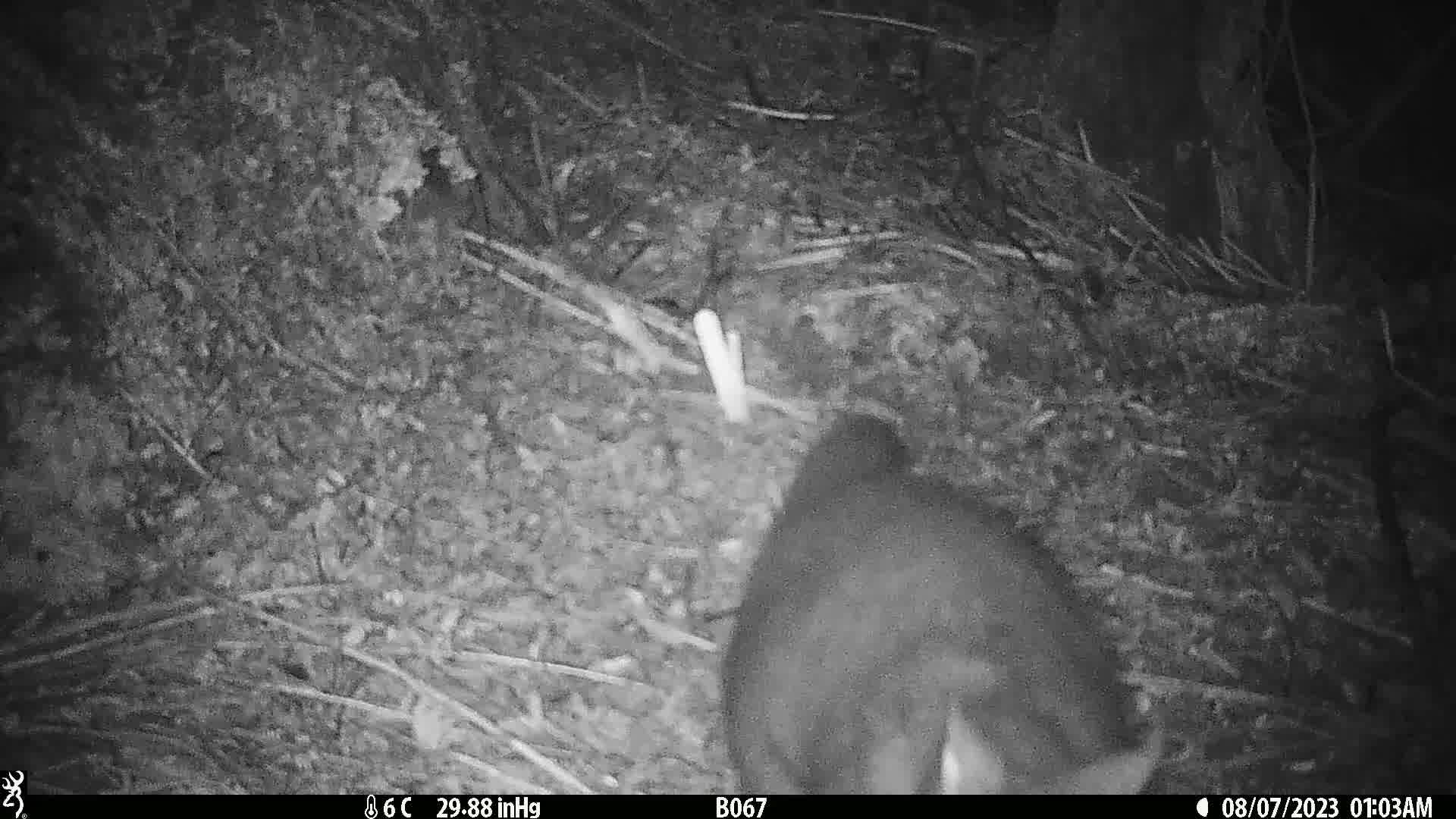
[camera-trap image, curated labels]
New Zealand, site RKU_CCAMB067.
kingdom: Animalia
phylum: Chordata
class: Mammalia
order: Diprotodontia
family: Phalangeridae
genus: Trichosurus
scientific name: Trichosurus vulpecula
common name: common brushtail possum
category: possum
Possum (common brushtail possum) (Trichosurus vulpecula).